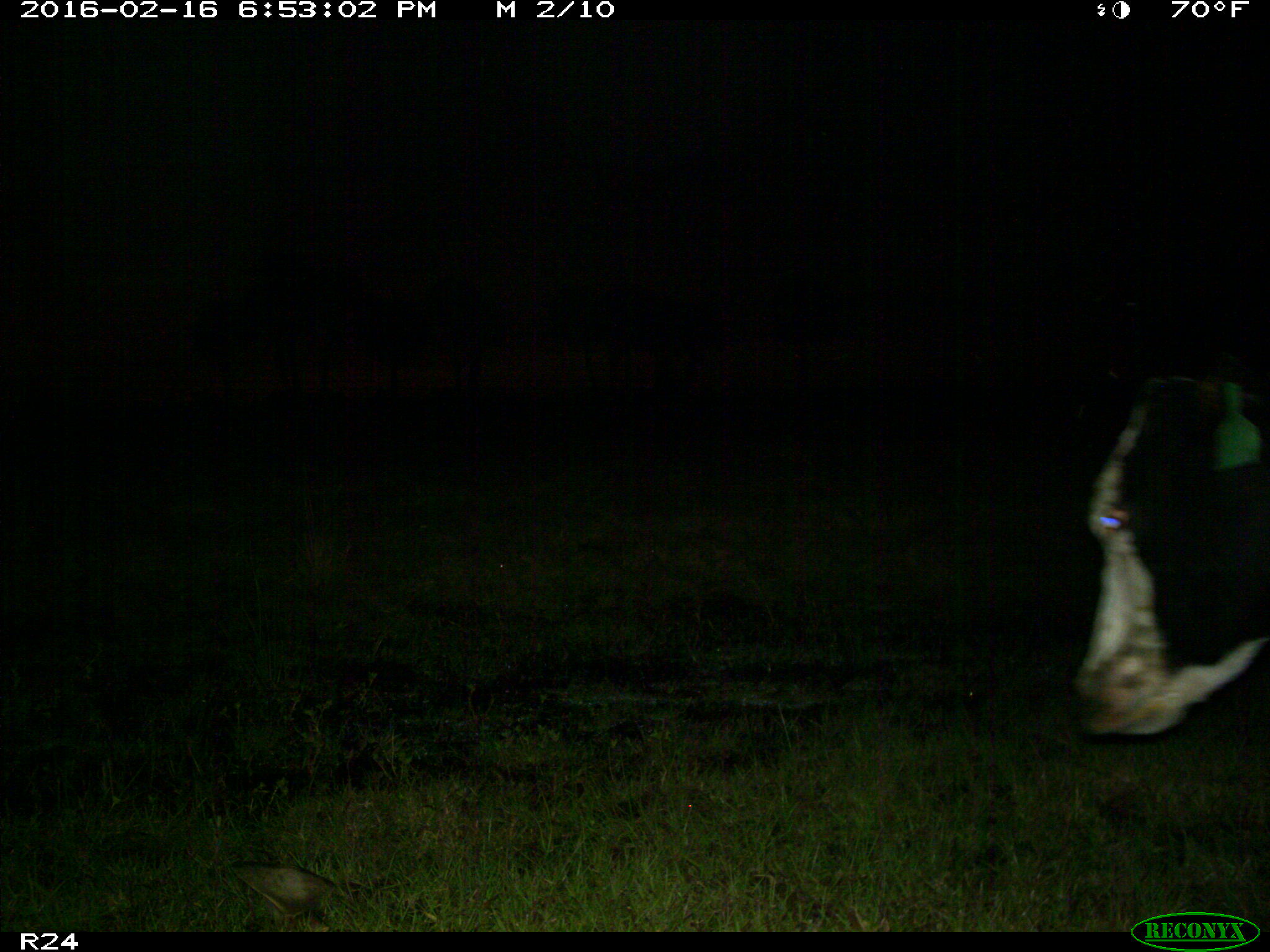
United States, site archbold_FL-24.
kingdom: Animalia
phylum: Chordata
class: Mammalia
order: Artiodactyla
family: Bovidae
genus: Bos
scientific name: Bos taurus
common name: domestic cow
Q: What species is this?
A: Bos taurus (domestic cow).